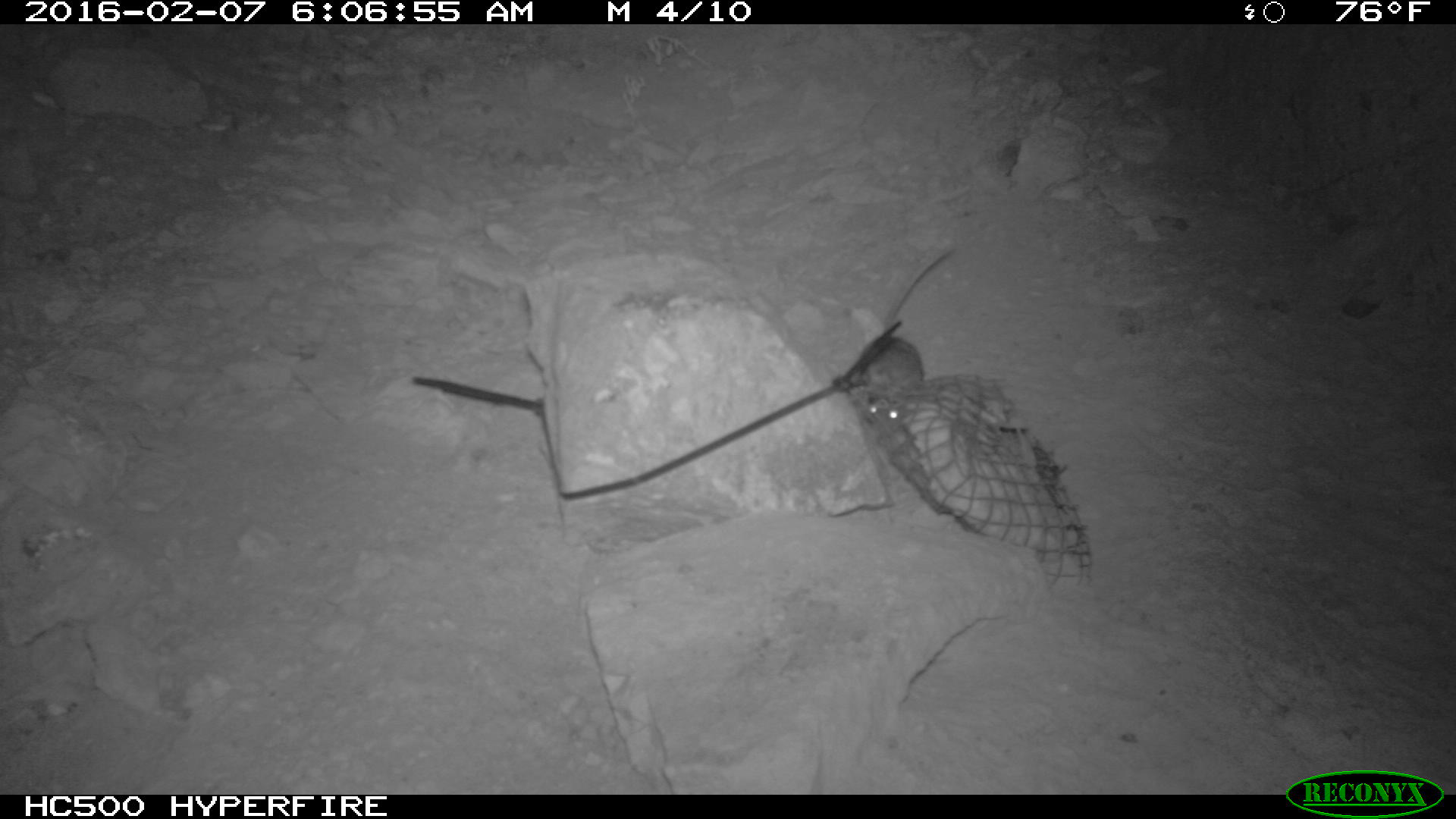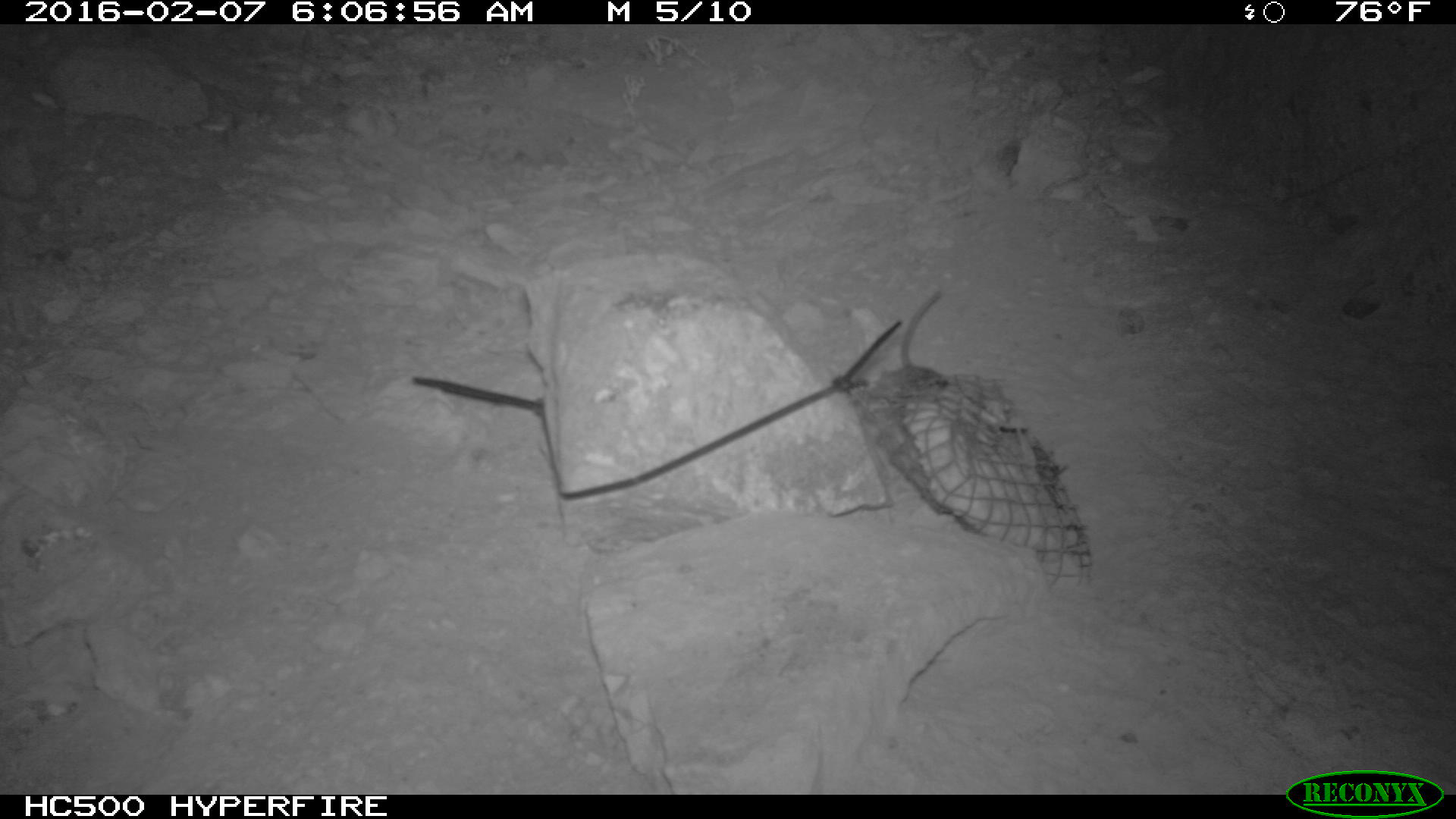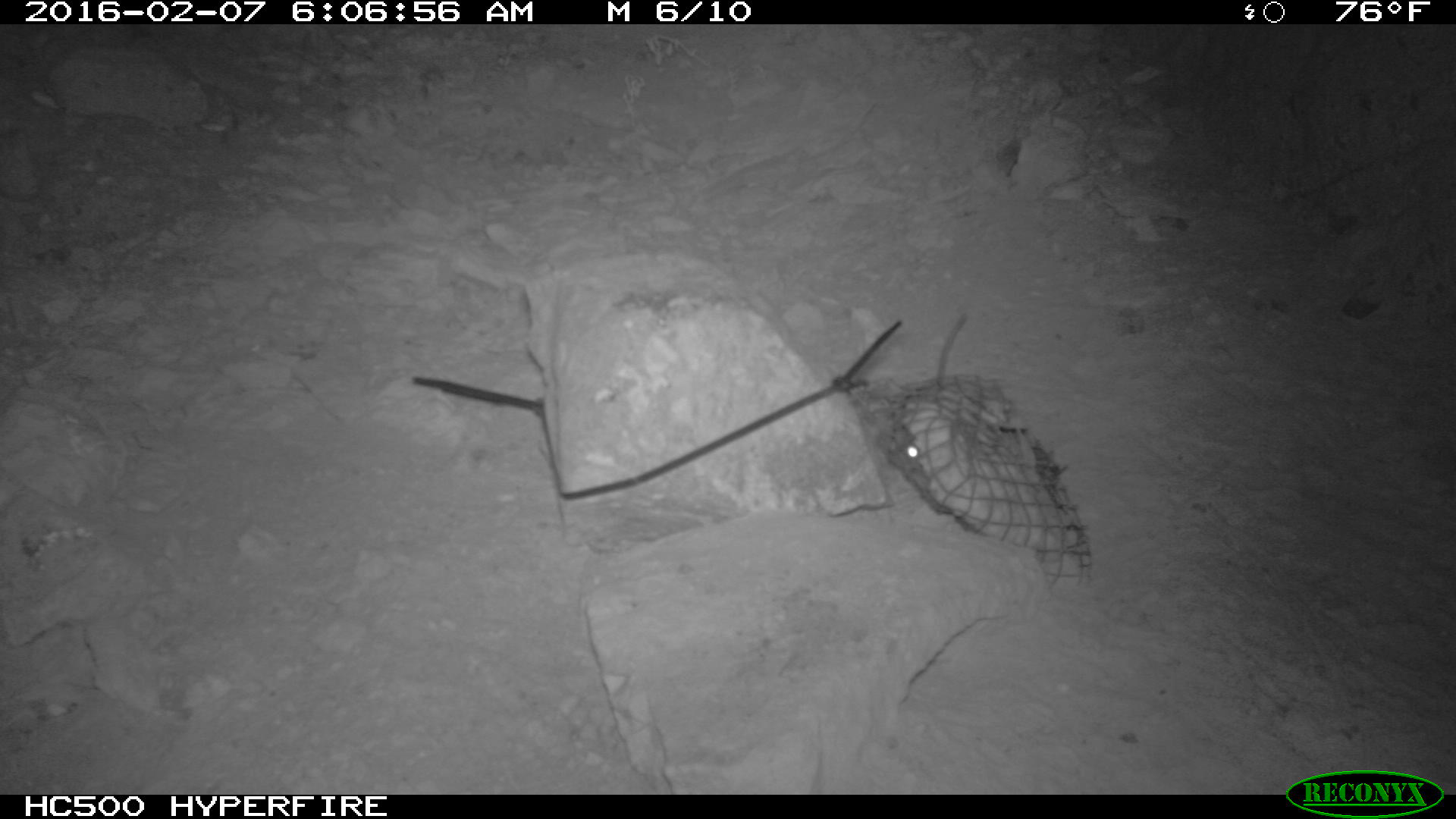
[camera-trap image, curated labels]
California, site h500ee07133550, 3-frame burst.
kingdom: Animalia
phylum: Chordata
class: Mammalia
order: Rodentia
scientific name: Rodentia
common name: rodent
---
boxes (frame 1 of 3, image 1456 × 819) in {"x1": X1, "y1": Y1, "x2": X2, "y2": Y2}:
rodent: {"x1": 861, "y1": 246, "x2": 954, "y2": 420}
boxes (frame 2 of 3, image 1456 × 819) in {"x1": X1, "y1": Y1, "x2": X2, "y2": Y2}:
rodent: {"x1": 900, "y1": 290, "x2": 945, "y2": 367}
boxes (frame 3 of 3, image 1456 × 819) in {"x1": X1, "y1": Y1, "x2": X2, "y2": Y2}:
rodent: {"x1": 883, "y1": 309, "x2": 968, "y2": 474}